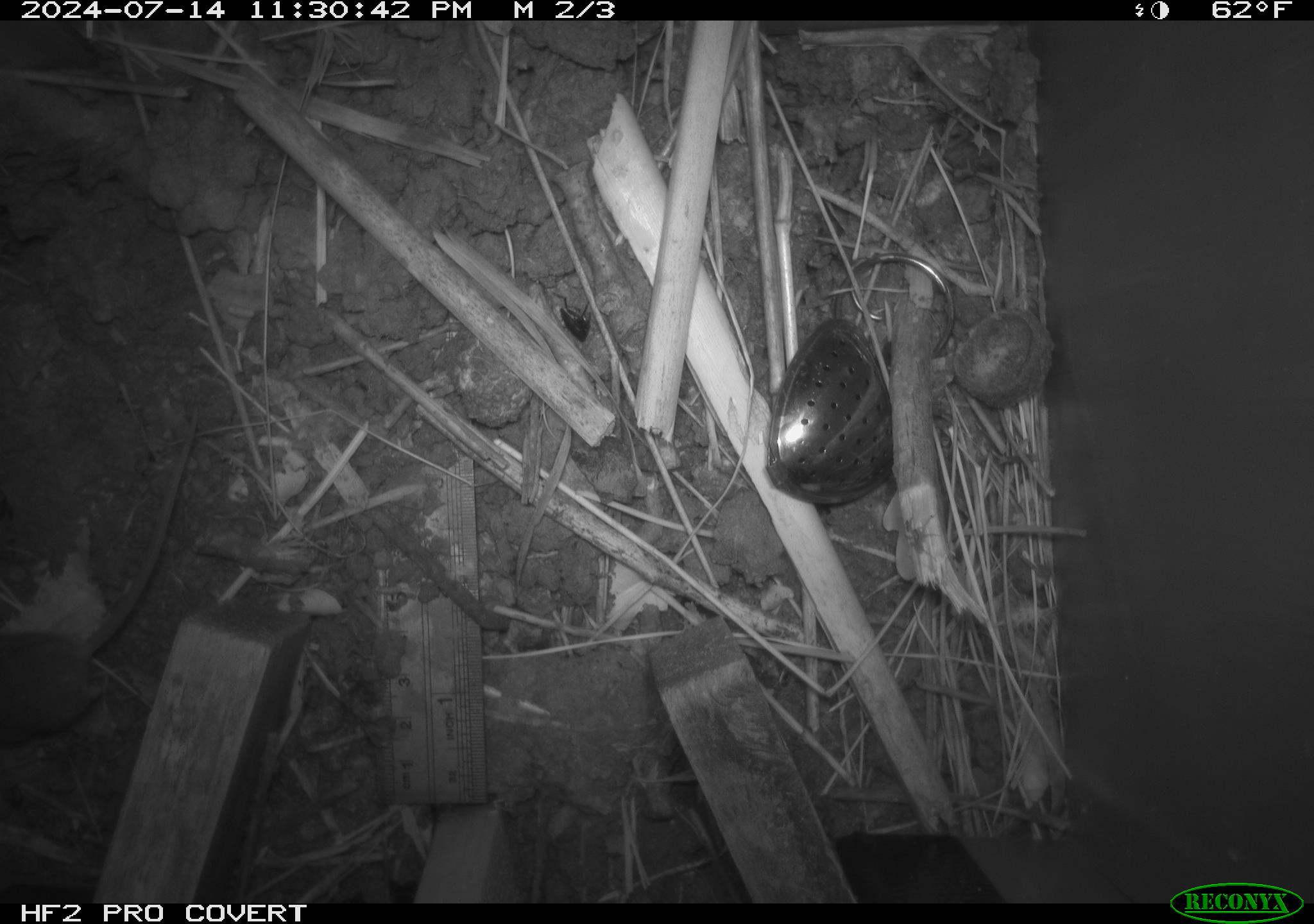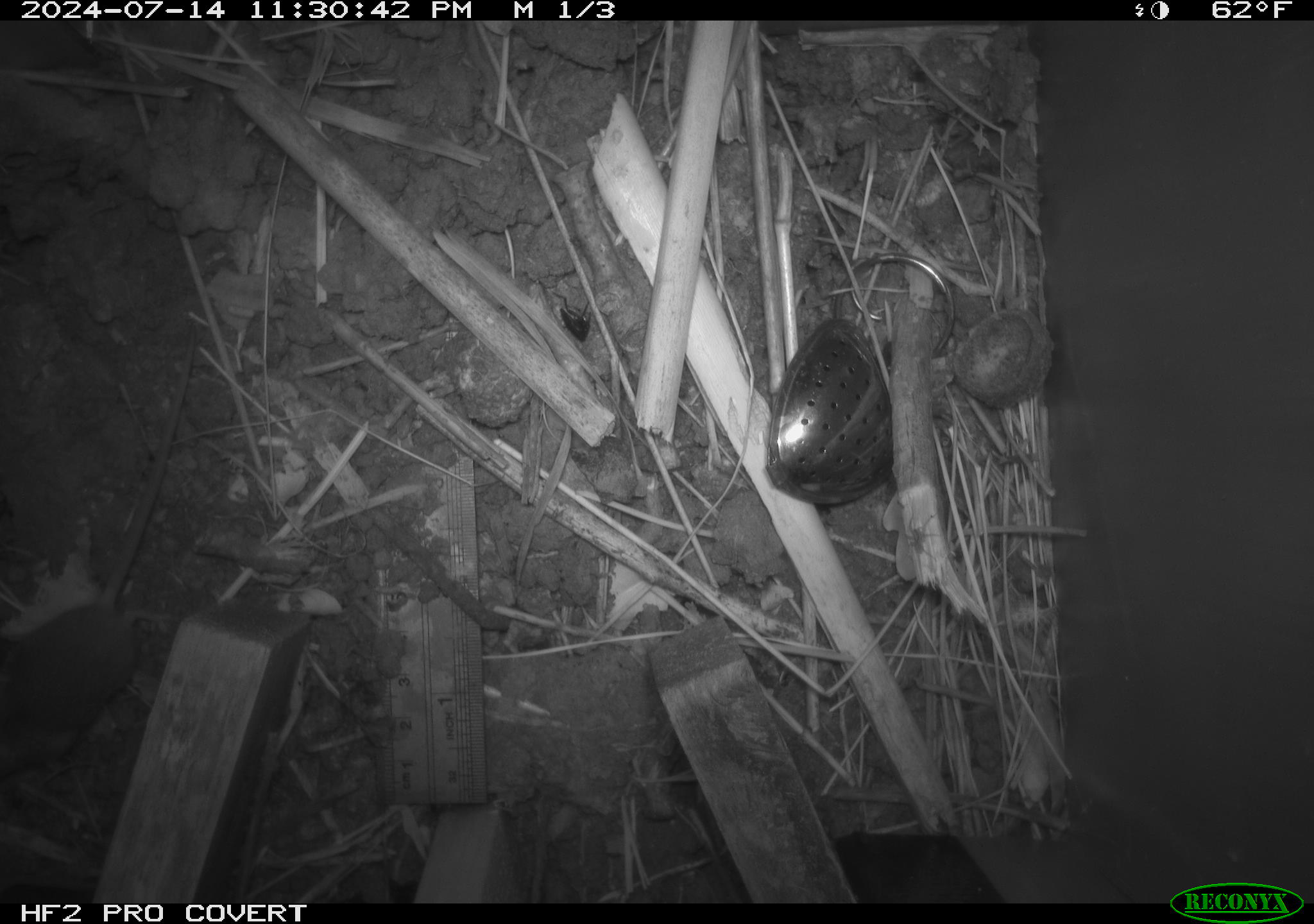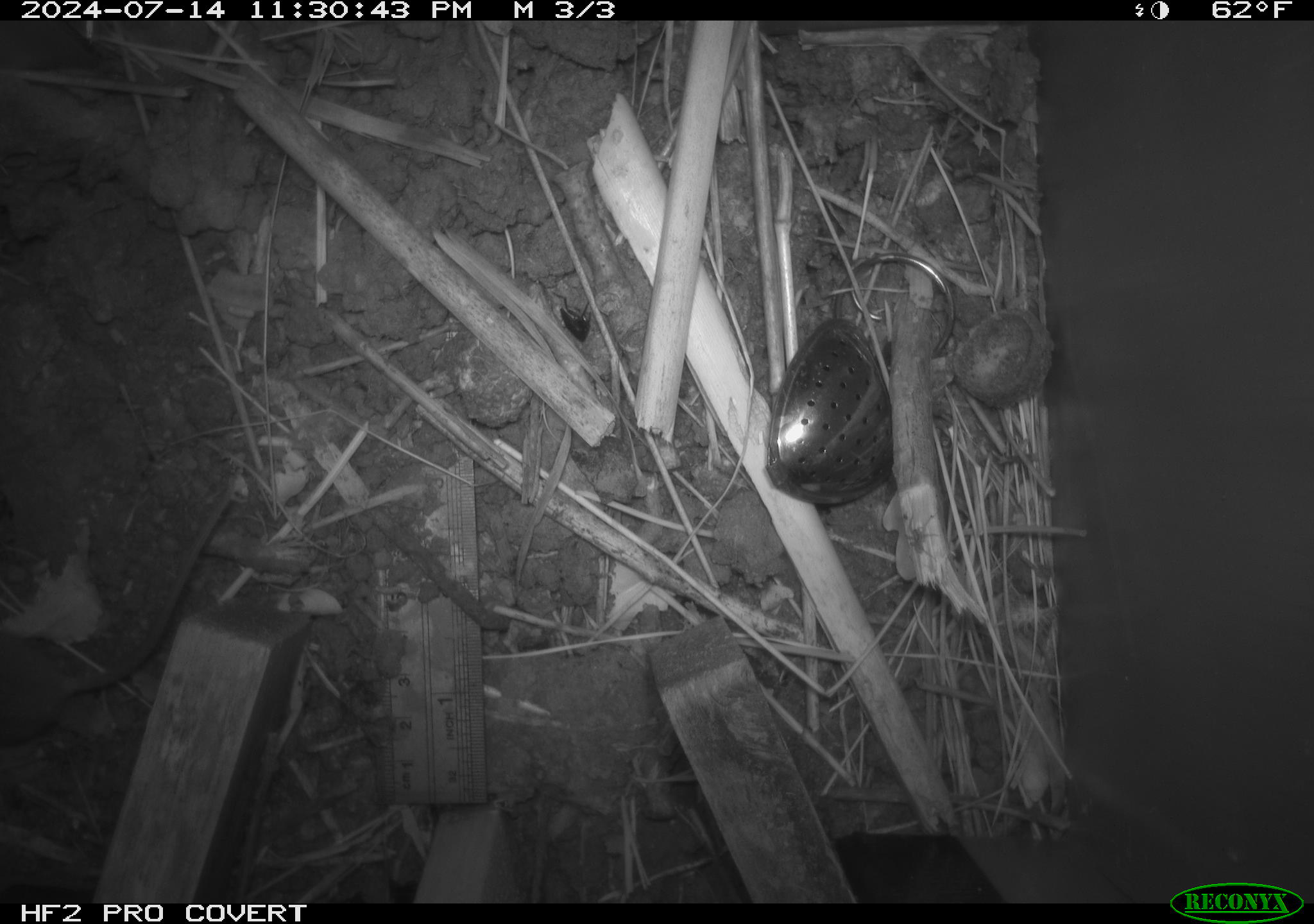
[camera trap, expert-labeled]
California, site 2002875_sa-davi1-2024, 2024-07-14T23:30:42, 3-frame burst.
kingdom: Animalia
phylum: Chordata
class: Mammalia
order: Rodentia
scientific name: Rodentia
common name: mouse species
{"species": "mouse species (Rodentia)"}